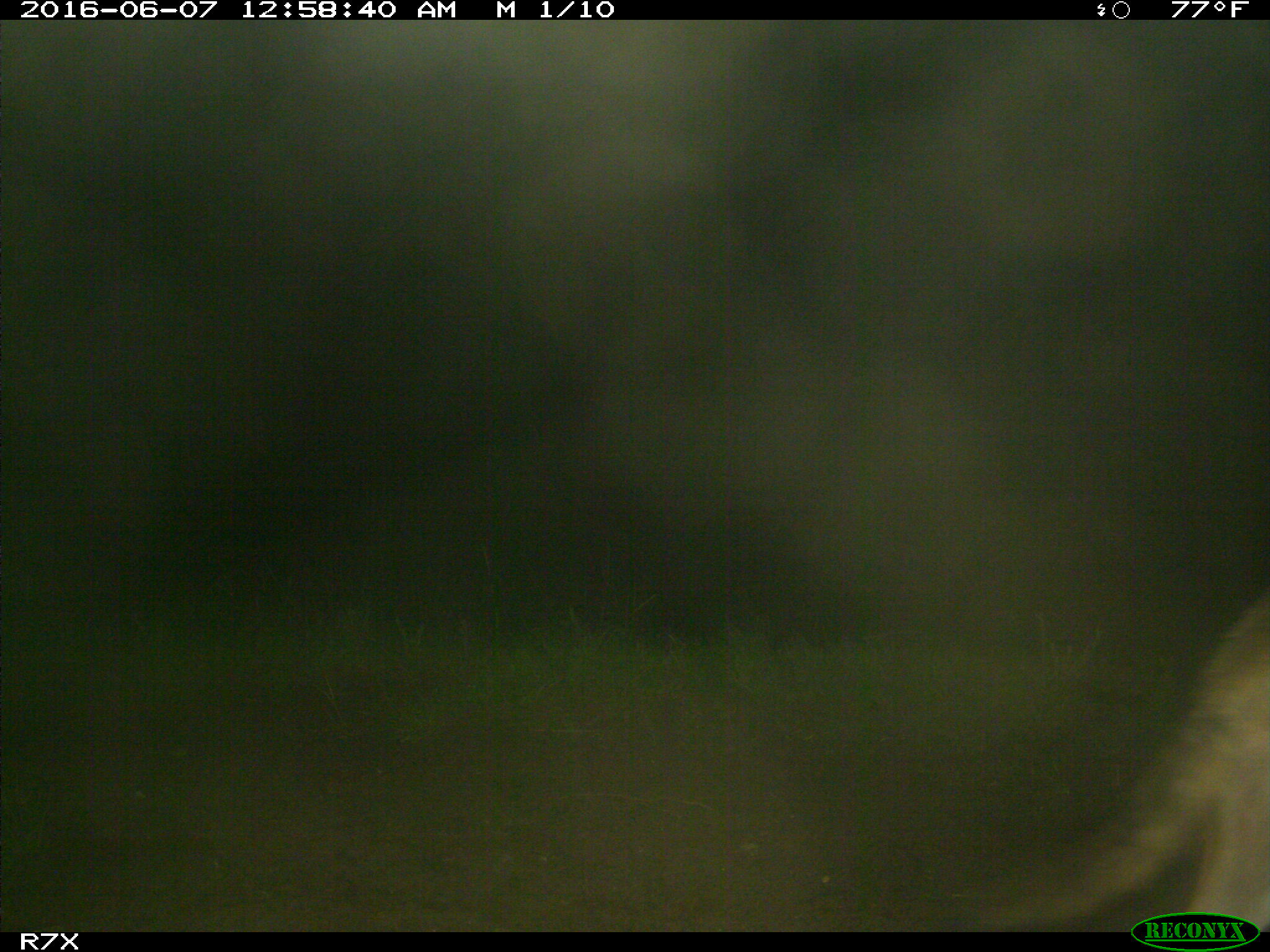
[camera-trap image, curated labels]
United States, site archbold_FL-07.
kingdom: Animalia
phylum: Chordata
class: Mammalia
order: Artiodactyla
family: Bovidae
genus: Bos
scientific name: Bos taurus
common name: domestic cow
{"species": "Bos taurus (domestic cow)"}